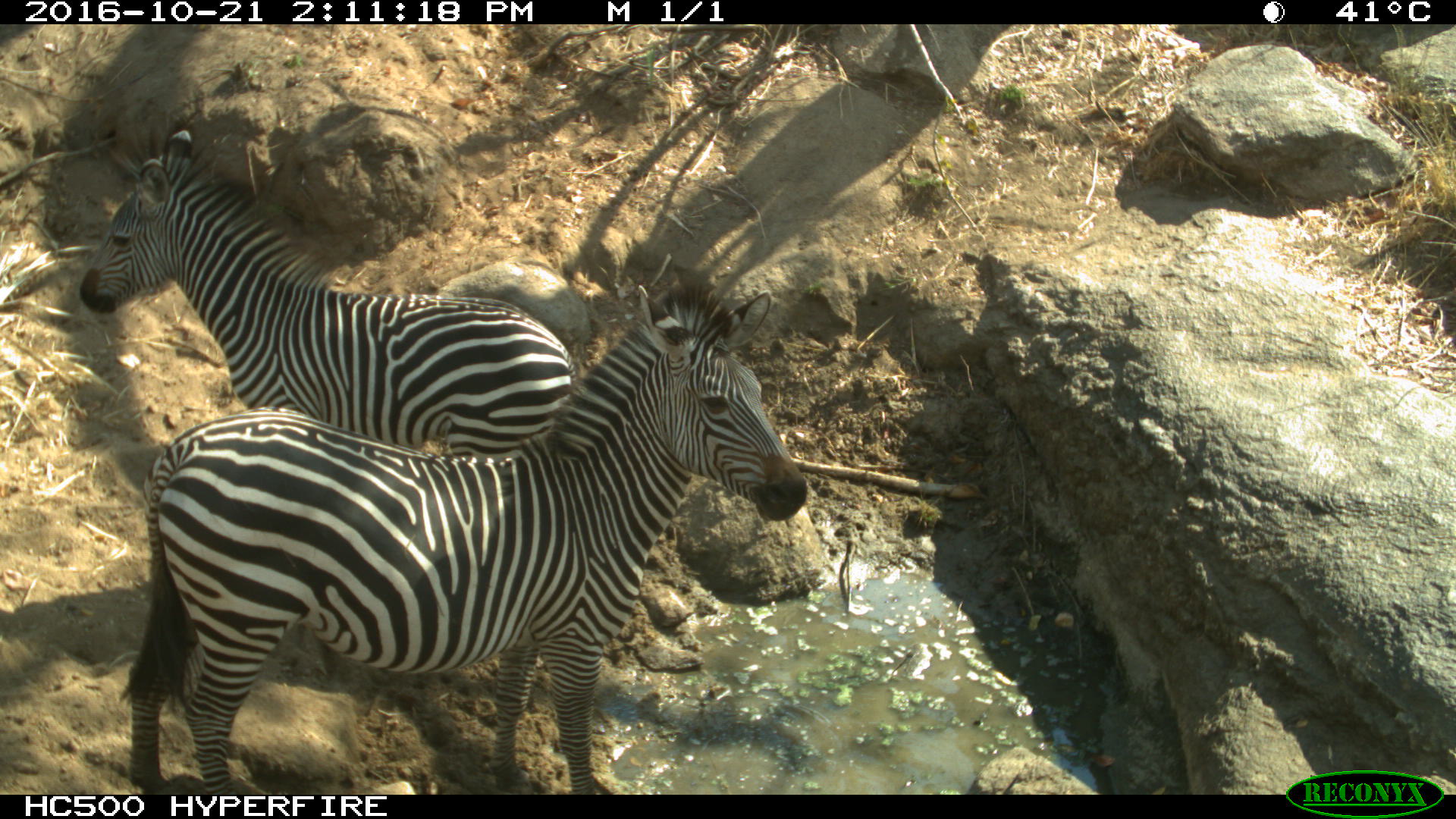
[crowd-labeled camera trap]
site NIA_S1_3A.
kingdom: Animalia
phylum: Chordata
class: Mammalia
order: Perissodactyla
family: Equidae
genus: Equus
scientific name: Equus quagga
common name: plains zebra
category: zebraplains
Zebraplains (plains zebra) (Equus quagga), count 2. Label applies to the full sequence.